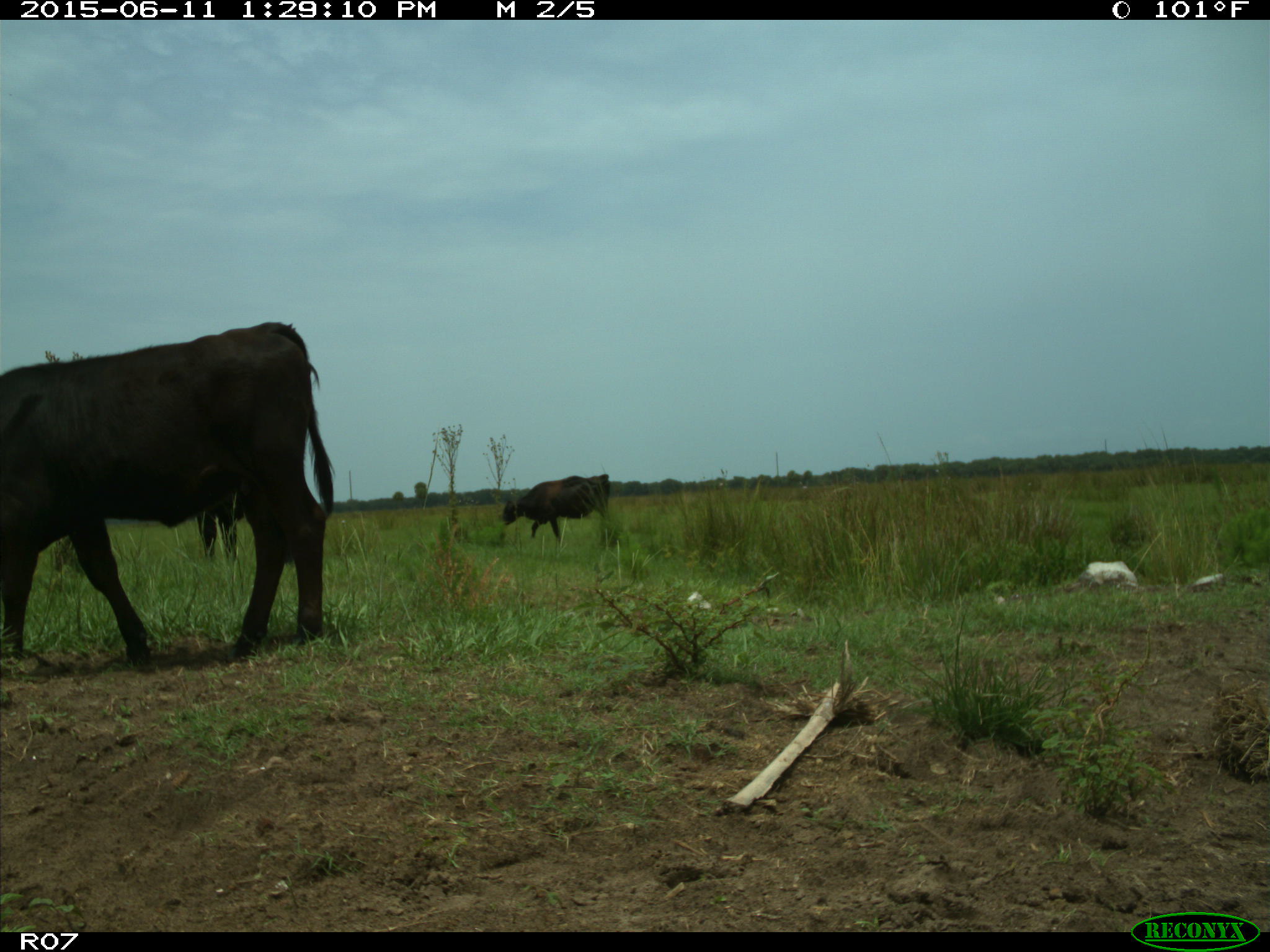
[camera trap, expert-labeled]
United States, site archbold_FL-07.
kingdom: Animalia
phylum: Chordata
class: Mammalia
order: Artiodactyla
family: Bovidae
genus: Bos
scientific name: Bos taurus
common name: domestic cow